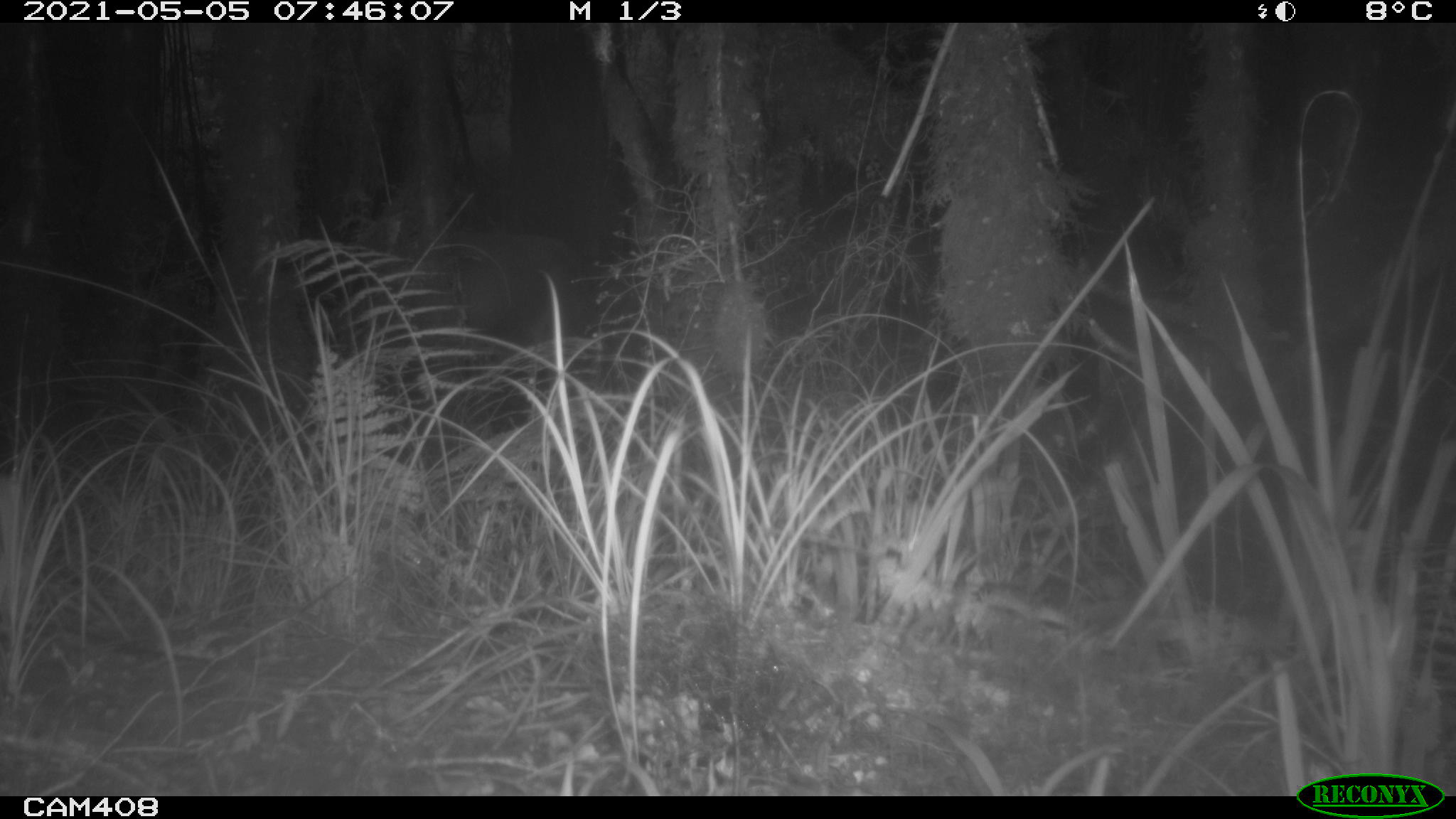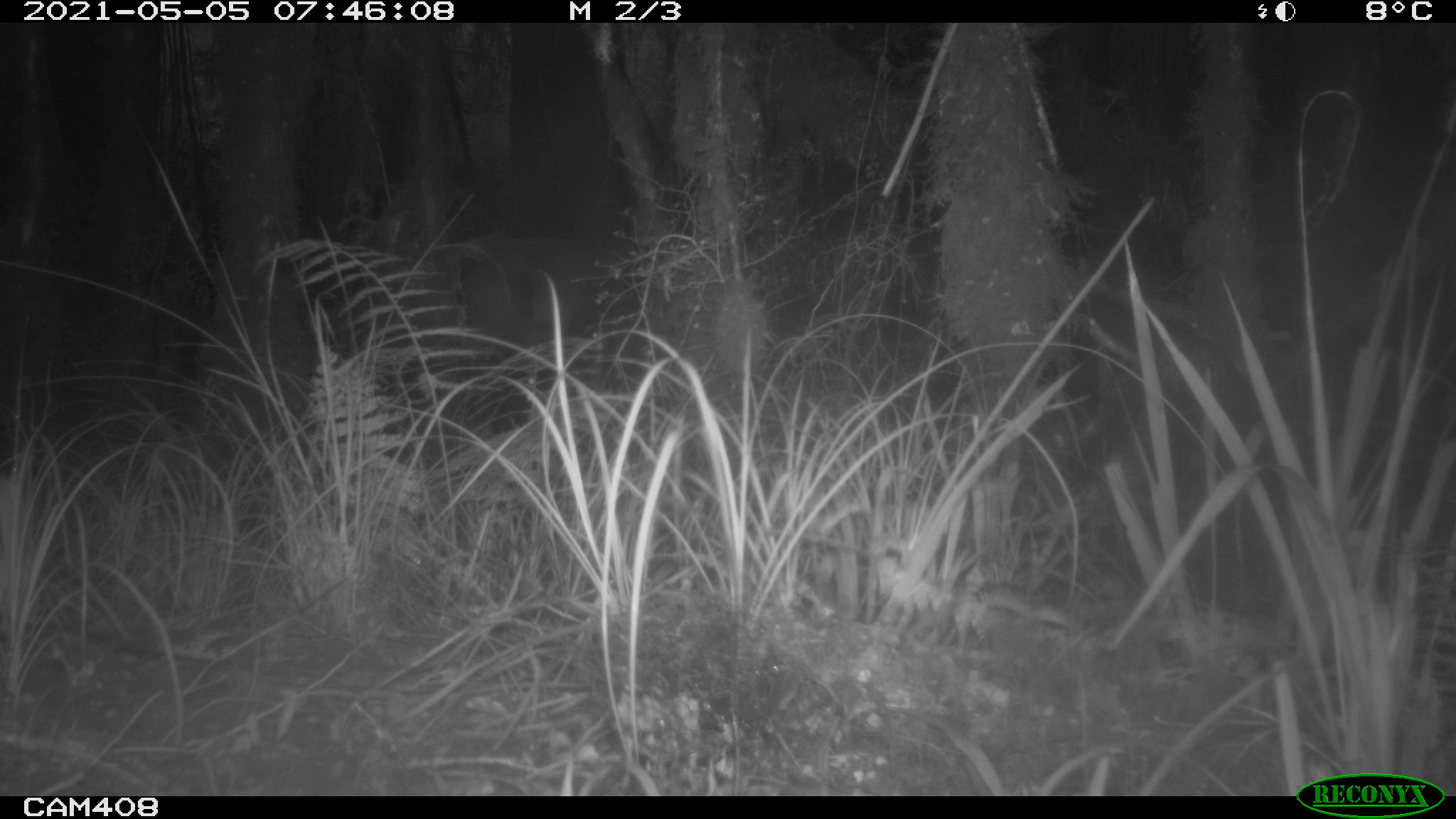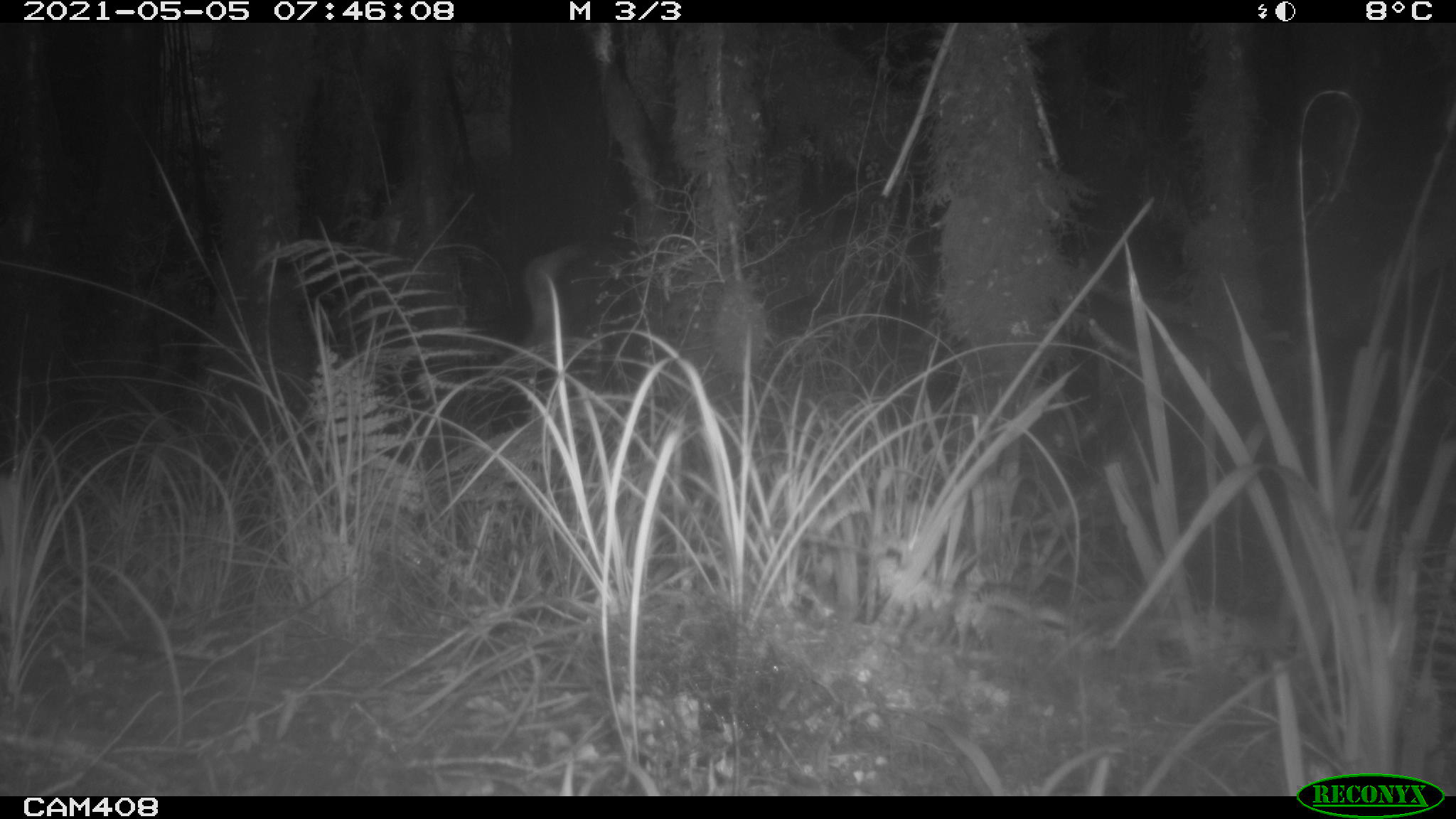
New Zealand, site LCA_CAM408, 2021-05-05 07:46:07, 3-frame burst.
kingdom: Animalia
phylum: Chordata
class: Mammalia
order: Artiodactyla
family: Cervidae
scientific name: Cervidae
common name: deer